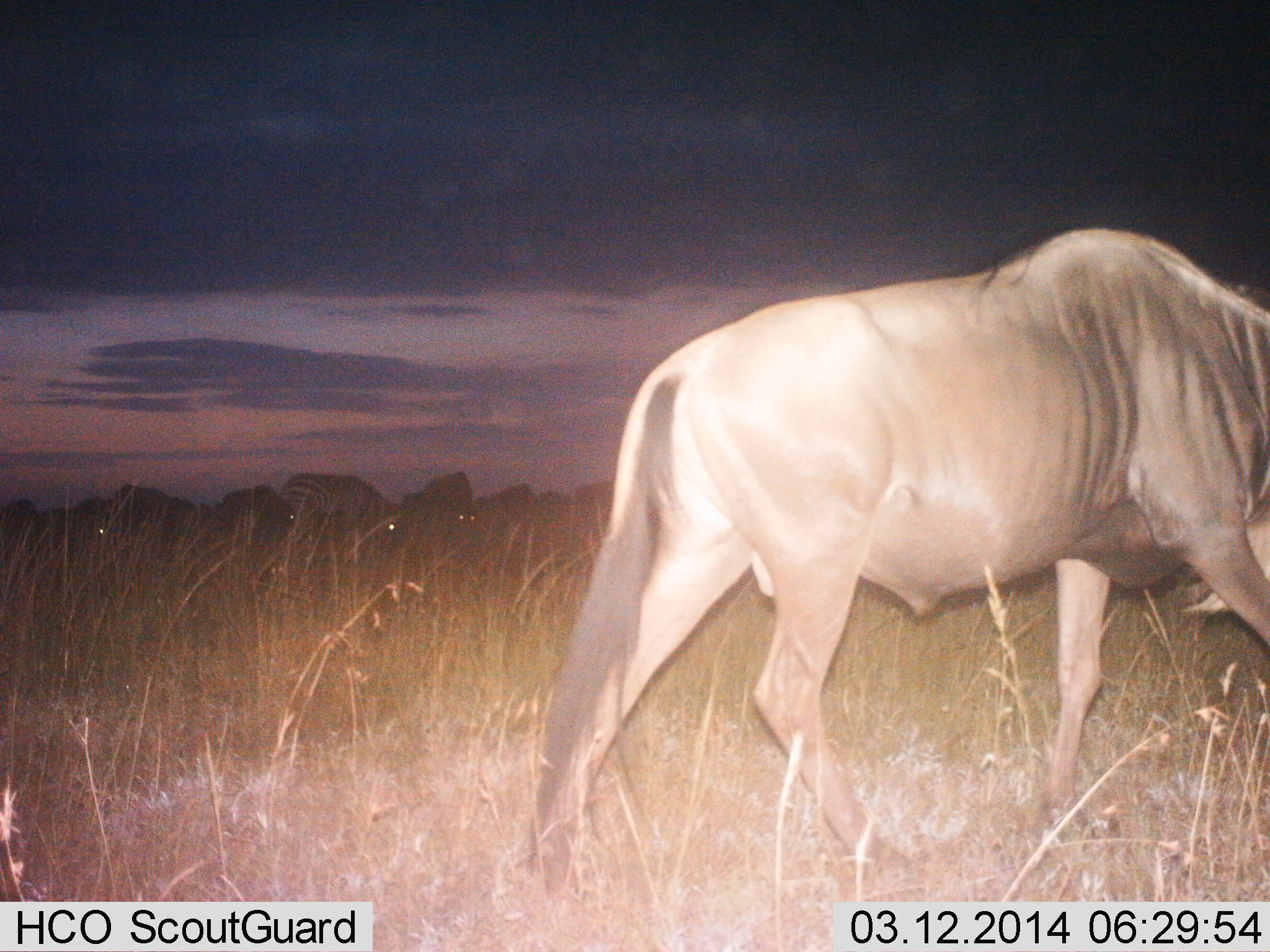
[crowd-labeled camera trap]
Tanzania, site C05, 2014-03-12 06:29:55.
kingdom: Animalia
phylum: Chordata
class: Mammalia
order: Artiodactyla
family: Bovidae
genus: Connochaetes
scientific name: Connochaetes taurinus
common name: blue wildebeest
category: wildebeest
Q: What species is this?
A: Wildebeest (blue wildebeest) (Connochaetes taurinus).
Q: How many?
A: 1.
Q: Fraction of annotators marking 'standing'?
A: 17%.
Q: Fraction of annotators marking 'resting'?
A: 0%.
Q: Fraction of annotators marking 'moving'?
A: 89%.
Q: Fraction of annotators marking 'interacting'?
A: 0%.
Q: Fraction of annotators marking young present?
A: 0%.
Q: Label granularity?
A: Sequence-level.